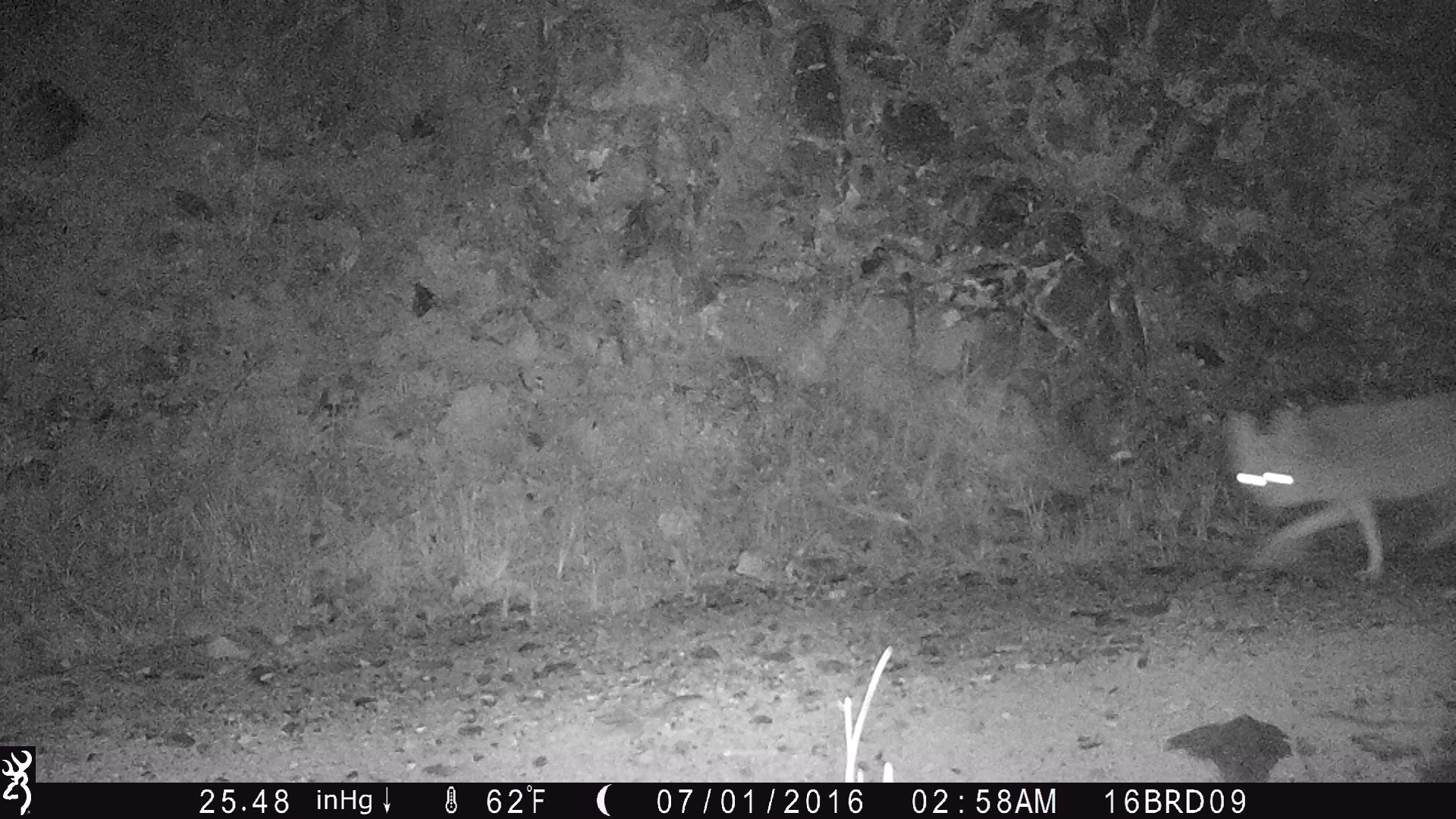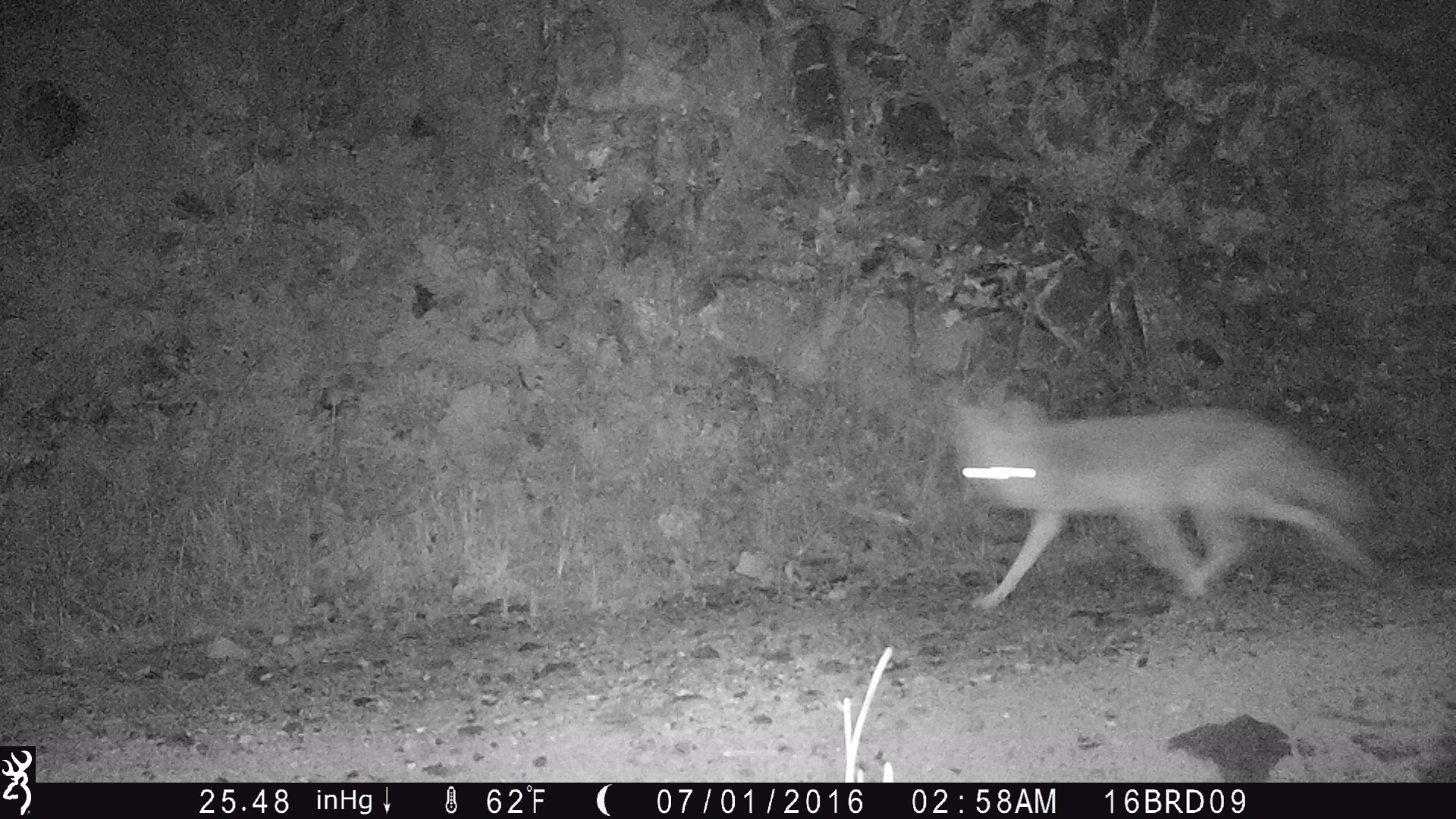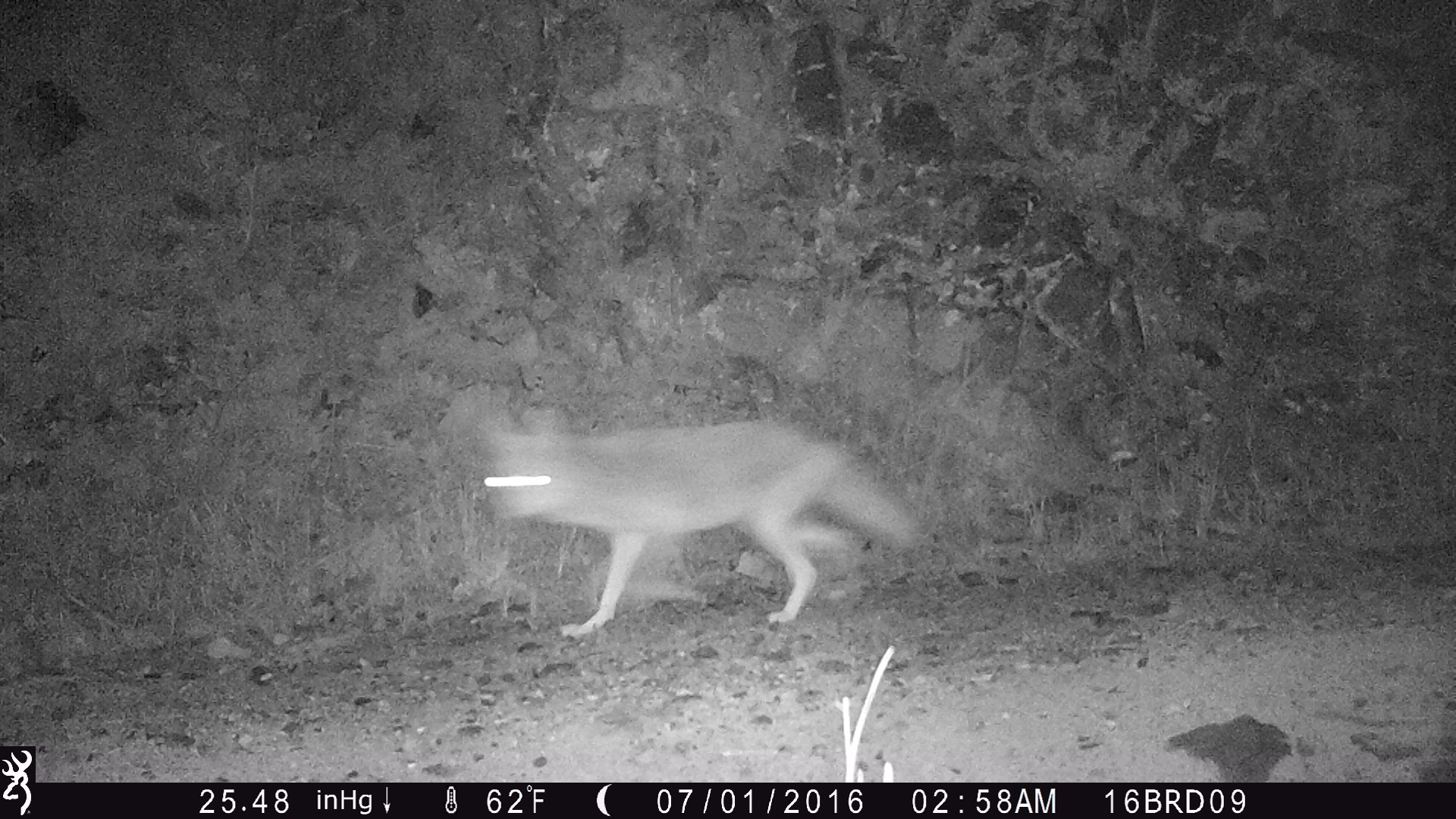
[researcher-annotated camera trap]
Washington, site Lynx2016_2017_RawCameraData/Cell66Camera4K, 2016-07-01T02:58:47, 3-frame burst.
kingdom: Animalia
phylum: Chordata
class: Mammalia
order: Carnivora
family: Canidae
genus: Canis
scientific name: Canis latrans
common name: coyote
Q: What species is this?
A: Canis latrans (coyote).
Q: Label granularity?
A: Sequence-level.